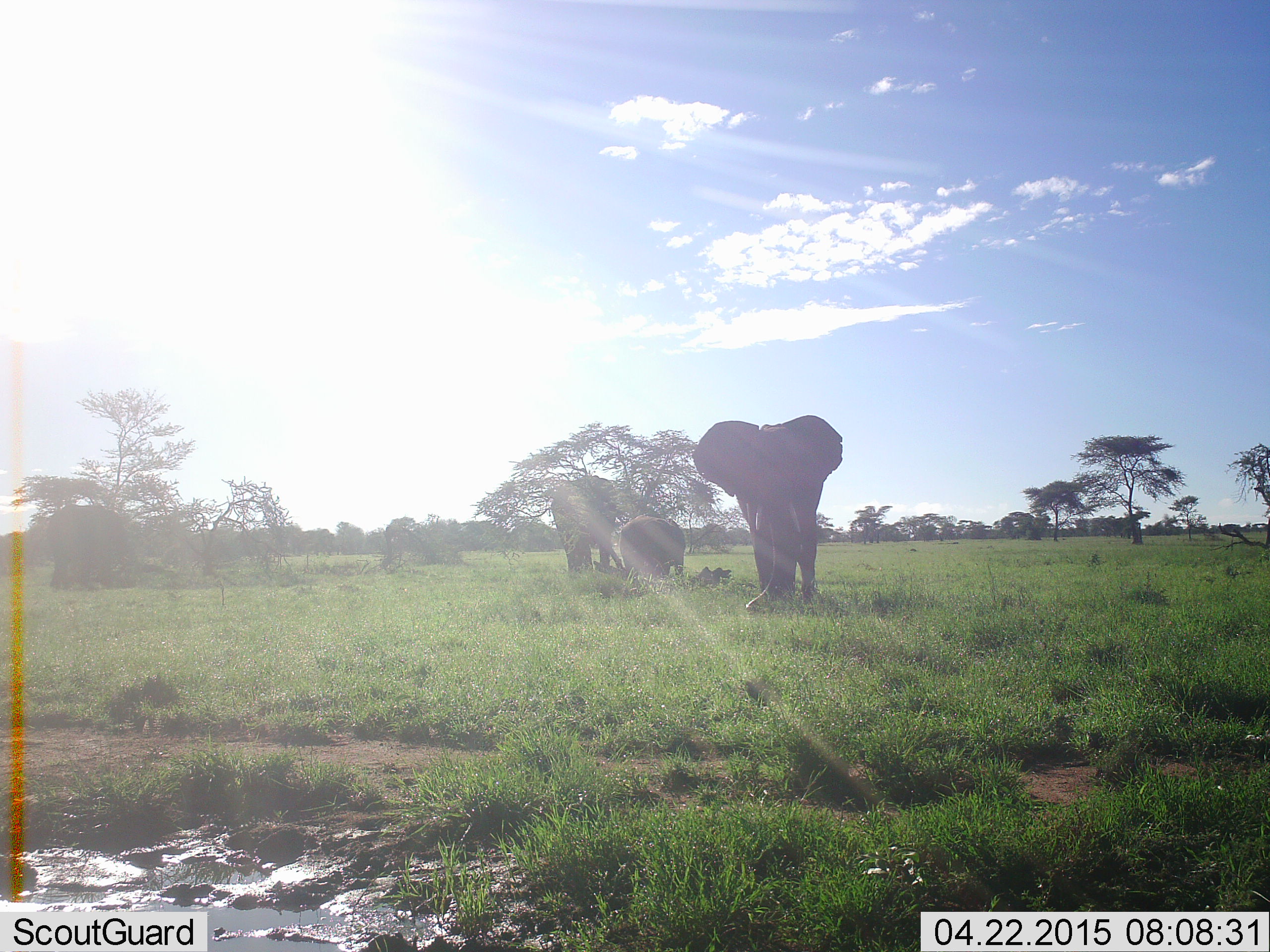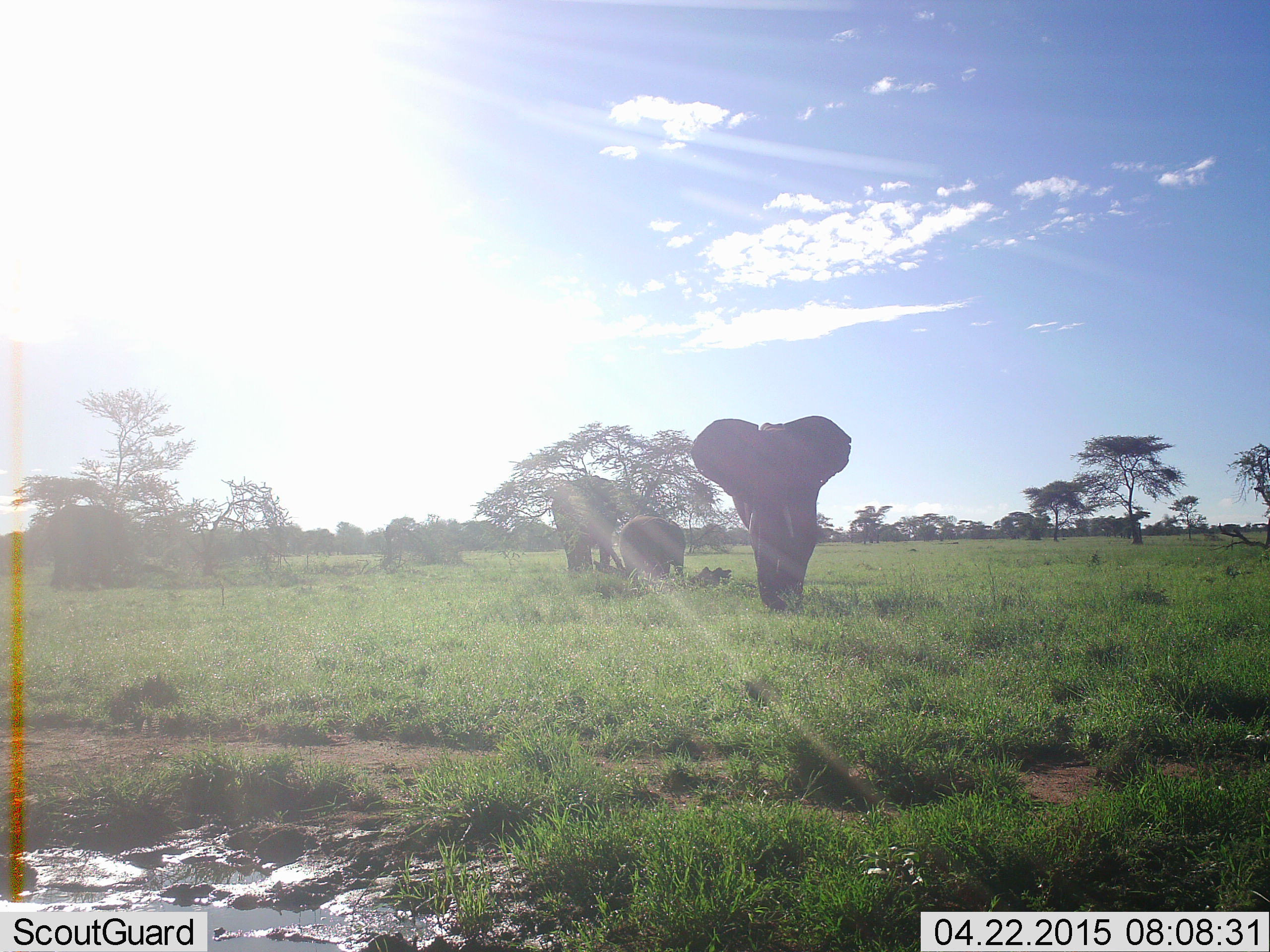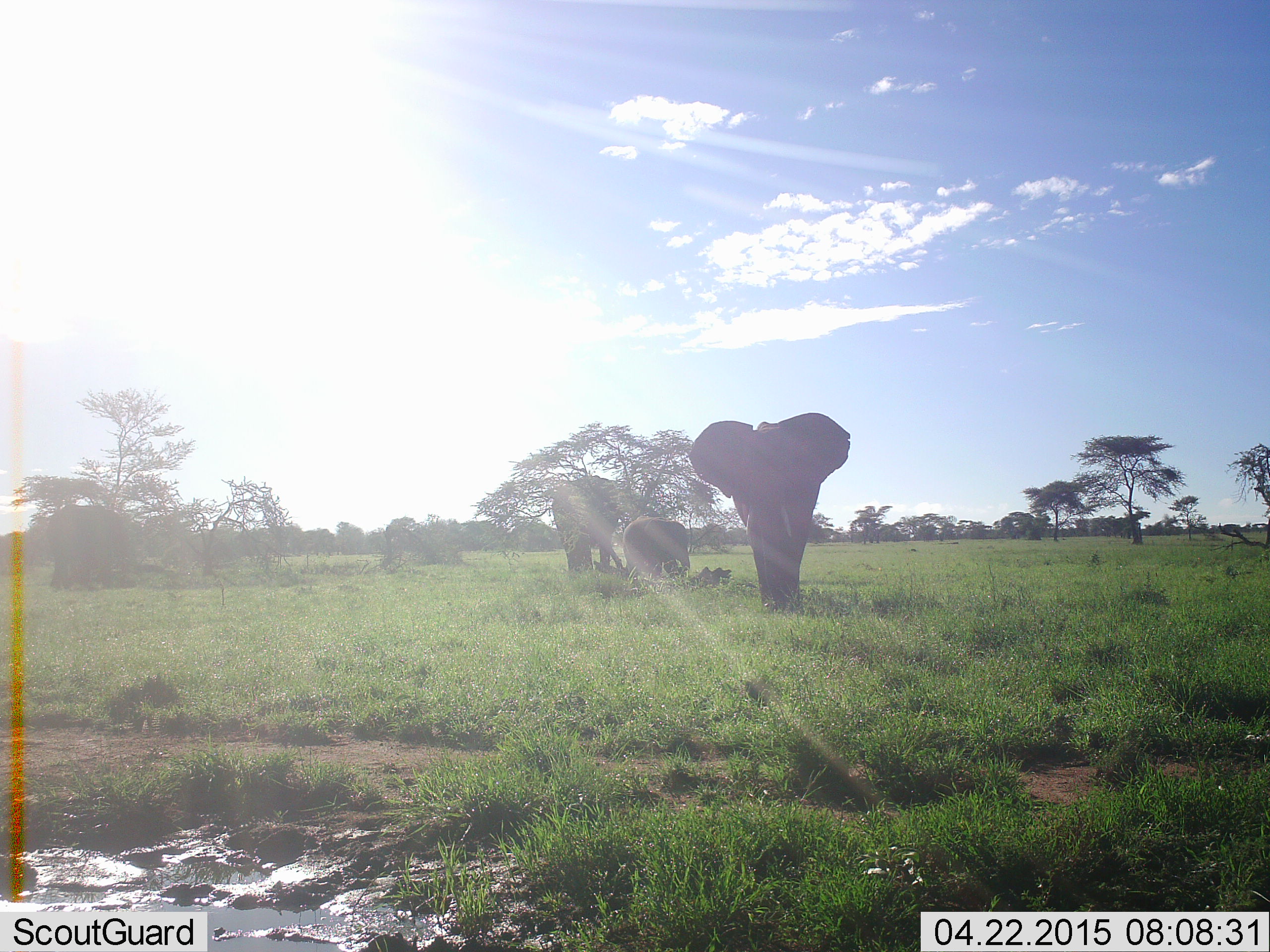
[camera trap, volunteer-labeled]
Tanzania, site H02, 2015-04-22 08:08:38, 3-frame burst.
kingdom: Animalia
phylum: Chordata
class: Mammalia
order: Proboscidea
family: Elephantidae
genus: Loxodonta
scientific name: Loxodonta africana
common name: african bush elephant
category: elephant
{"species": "elephant (african bush elephant) (Loxodonta africana)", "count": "3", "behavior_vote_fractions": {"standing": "70%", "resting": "0%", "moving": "40%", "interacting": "10%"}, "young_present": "60%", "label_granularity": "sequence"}